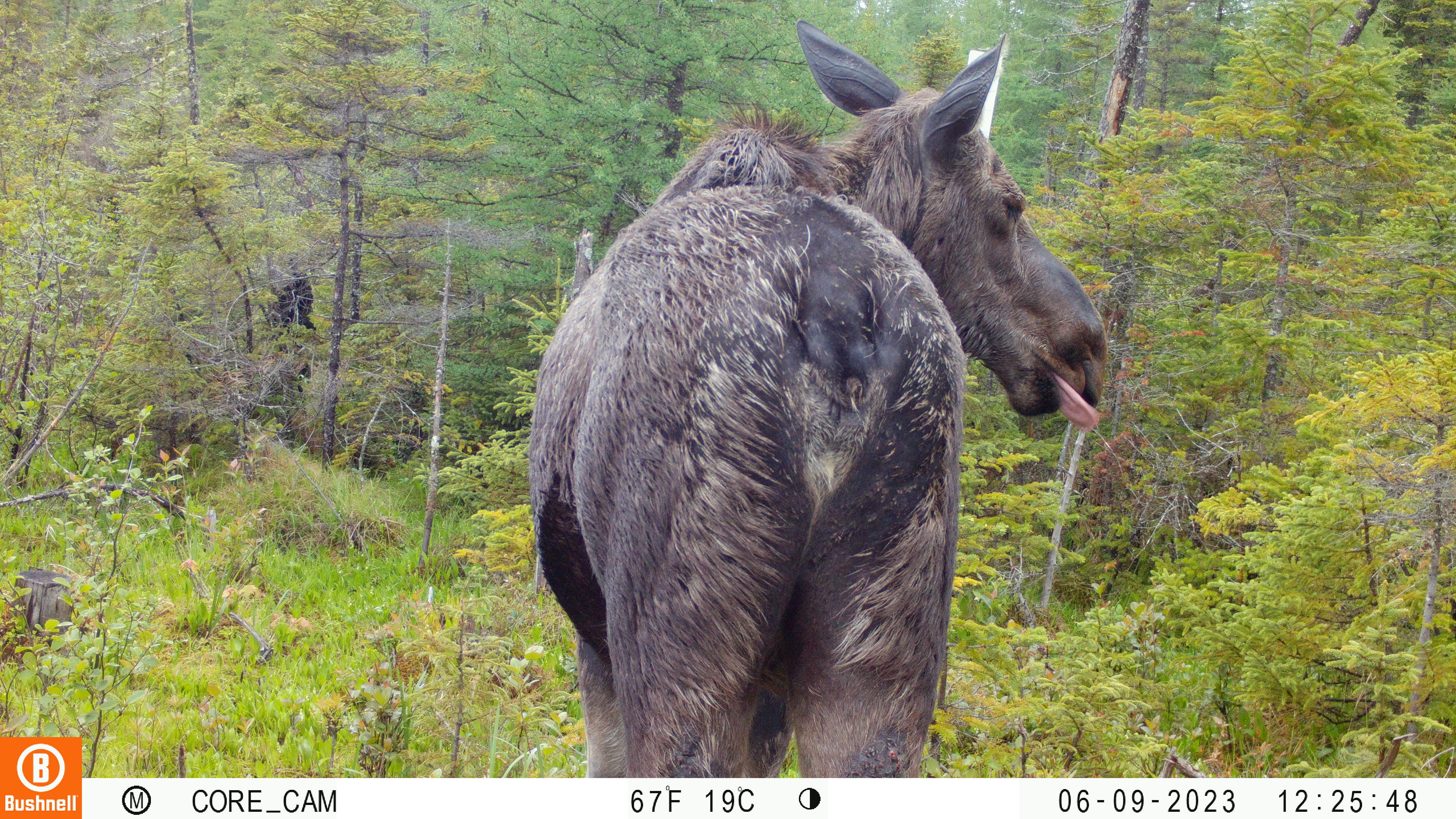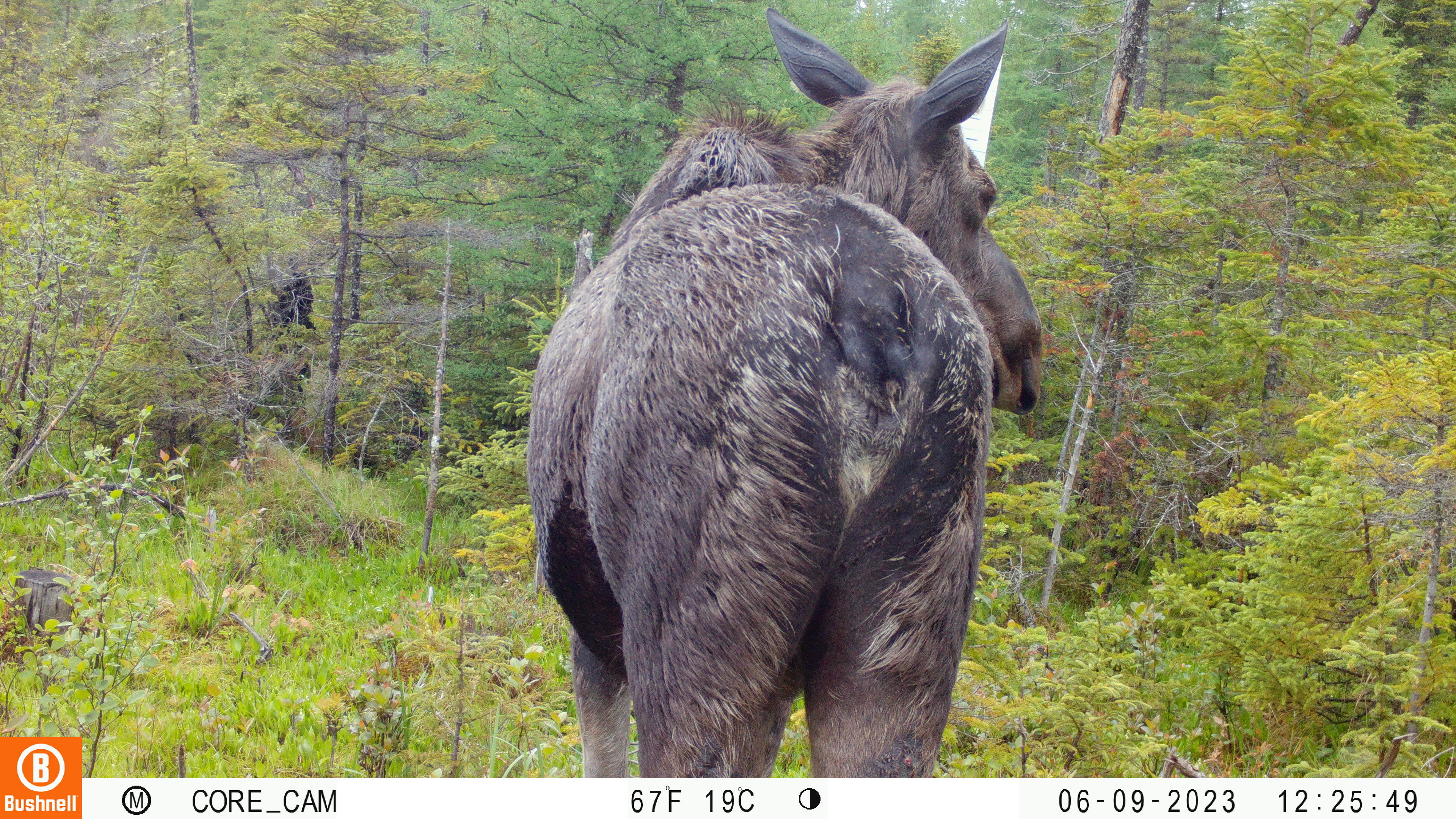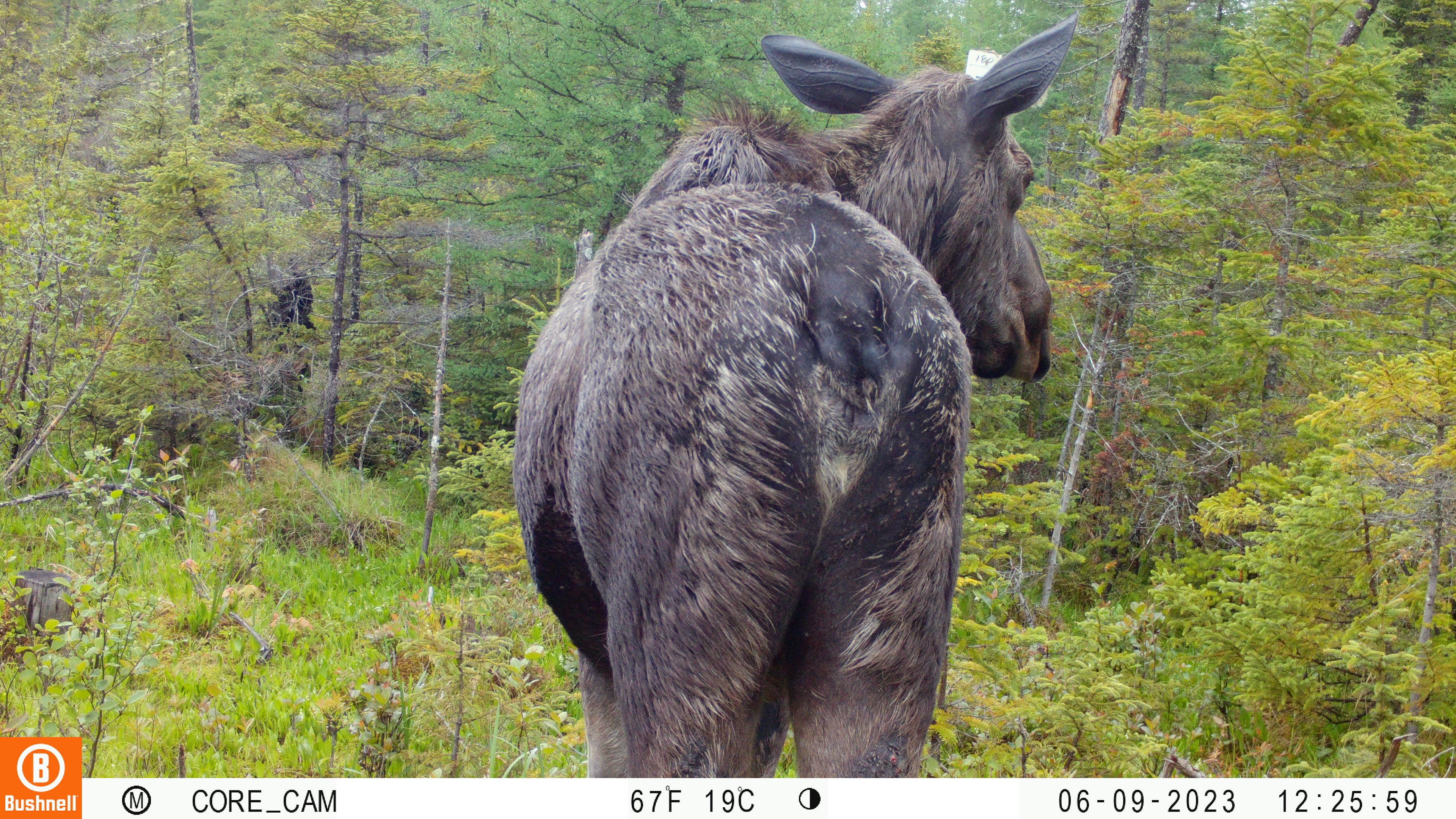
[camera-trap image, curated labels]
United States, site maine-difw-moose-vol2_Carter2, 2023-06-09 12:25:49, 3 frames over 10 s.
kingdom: Animalia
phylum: Chordata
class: Mammalia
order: Artiodactyla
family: Cervidae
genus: Alces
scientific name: Alces alces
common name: moose